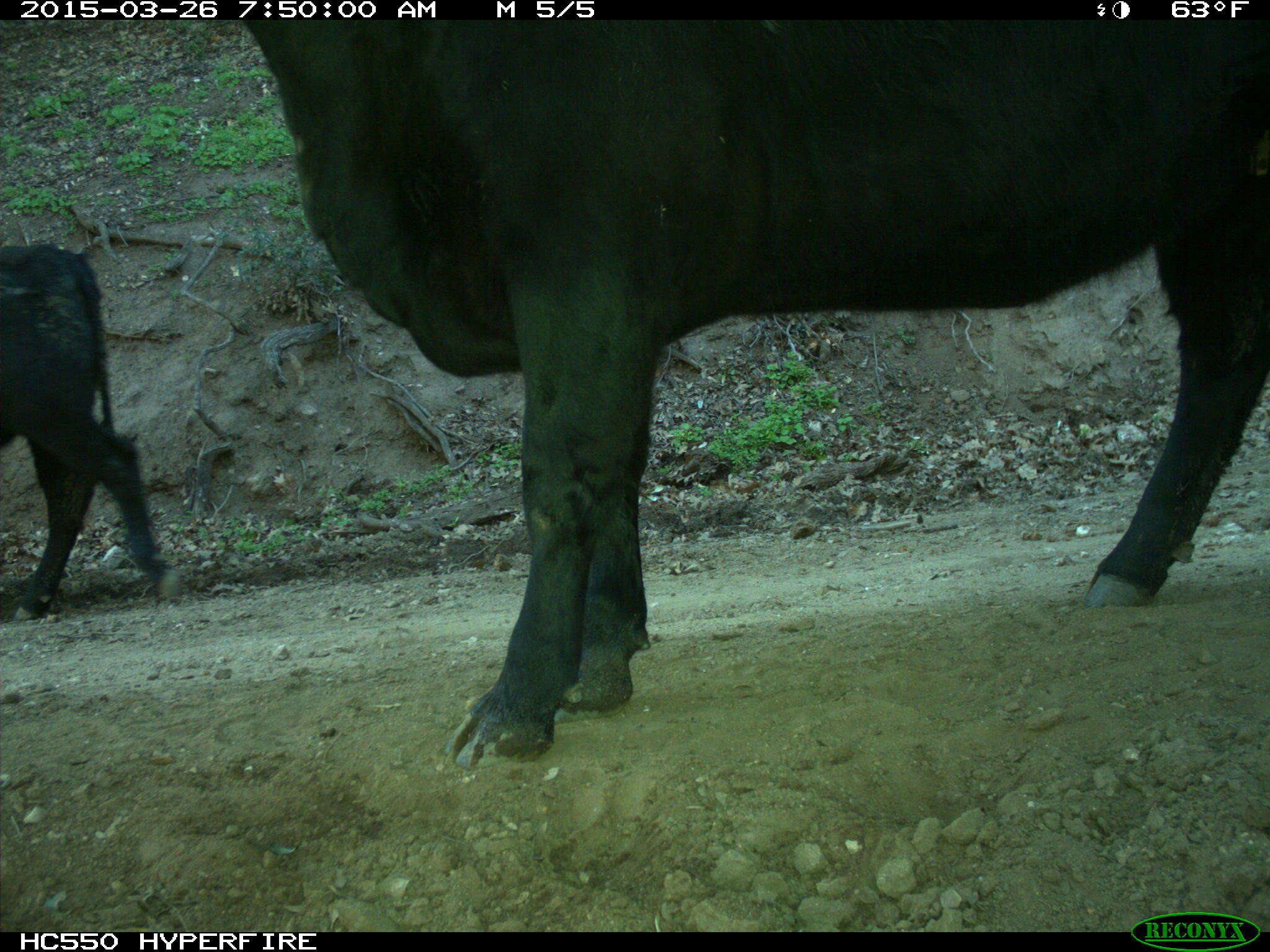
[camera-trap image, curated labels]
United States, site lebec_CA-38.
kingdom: Animalia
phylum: Chordata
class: Mammalia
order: Artiodactyla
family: Bovidae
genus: Bos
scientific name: Bos taurus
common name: domestic cow